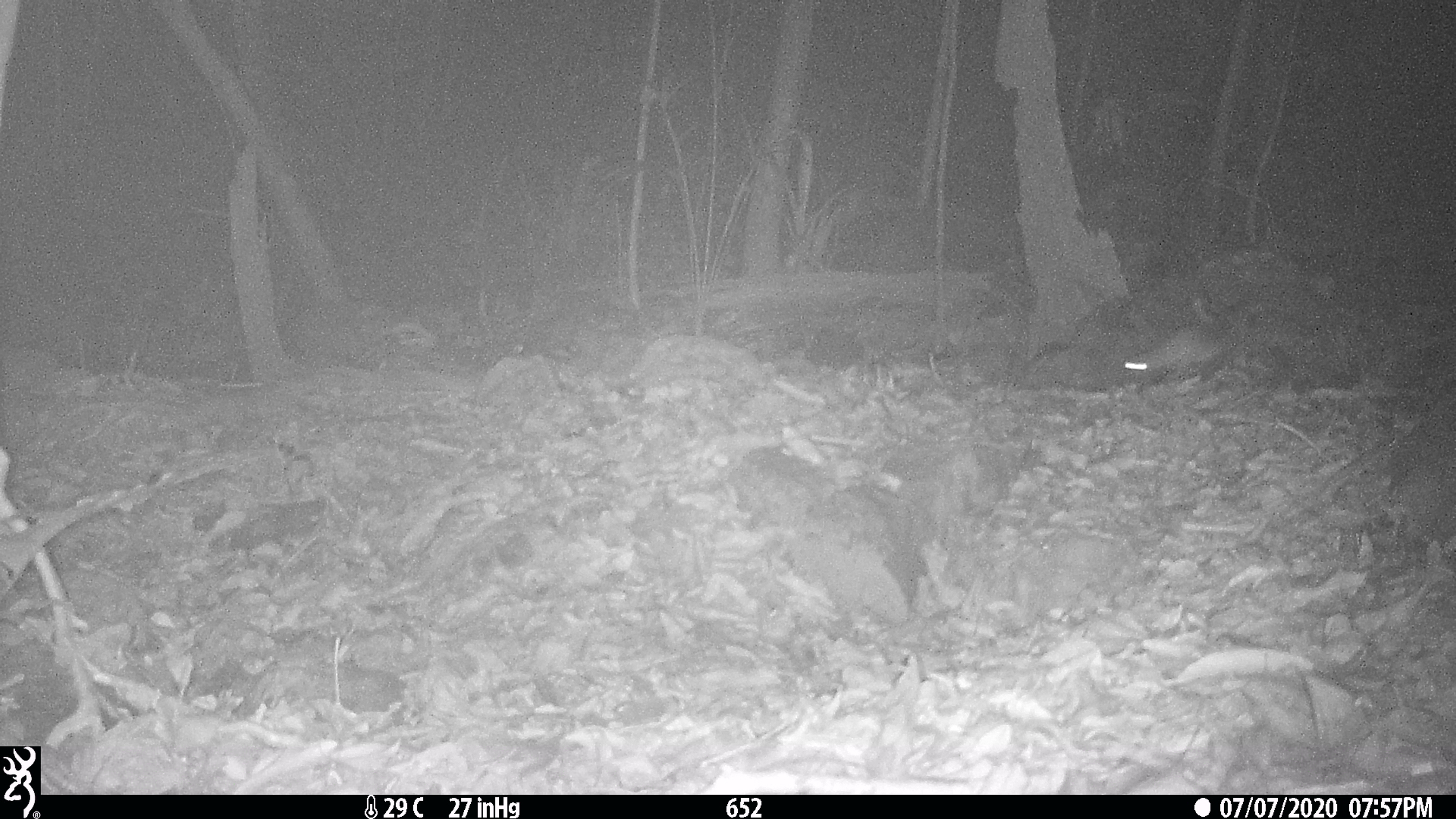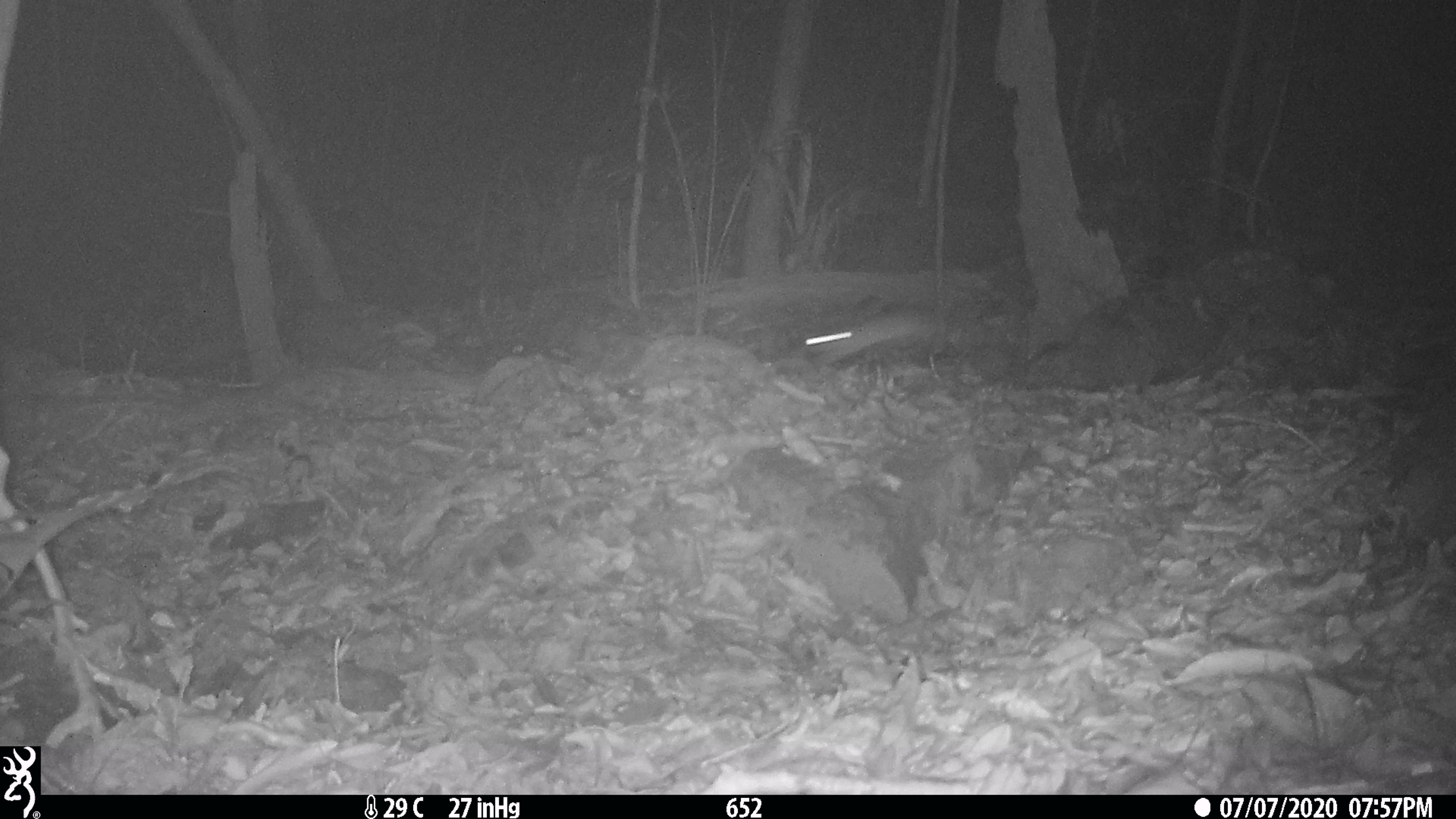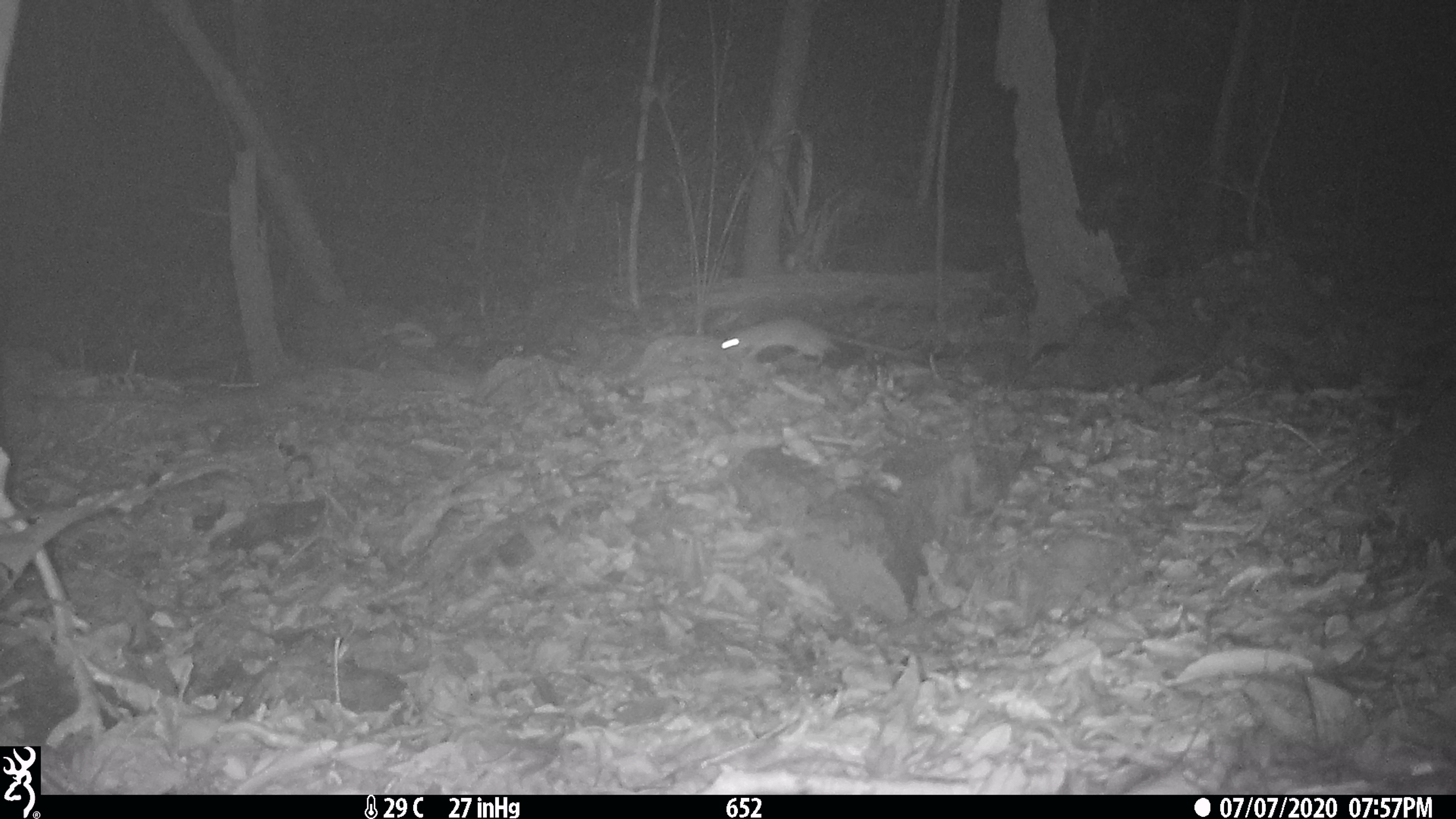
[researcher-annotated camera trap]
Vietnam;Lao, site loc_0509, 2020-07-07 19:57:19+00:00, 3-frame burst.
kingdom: Animalia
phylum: Chordata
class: Mammalia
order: Rodentia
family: Muridae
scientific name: Muridae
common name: old-world mice and rats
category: unidentified murid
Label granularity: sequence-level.